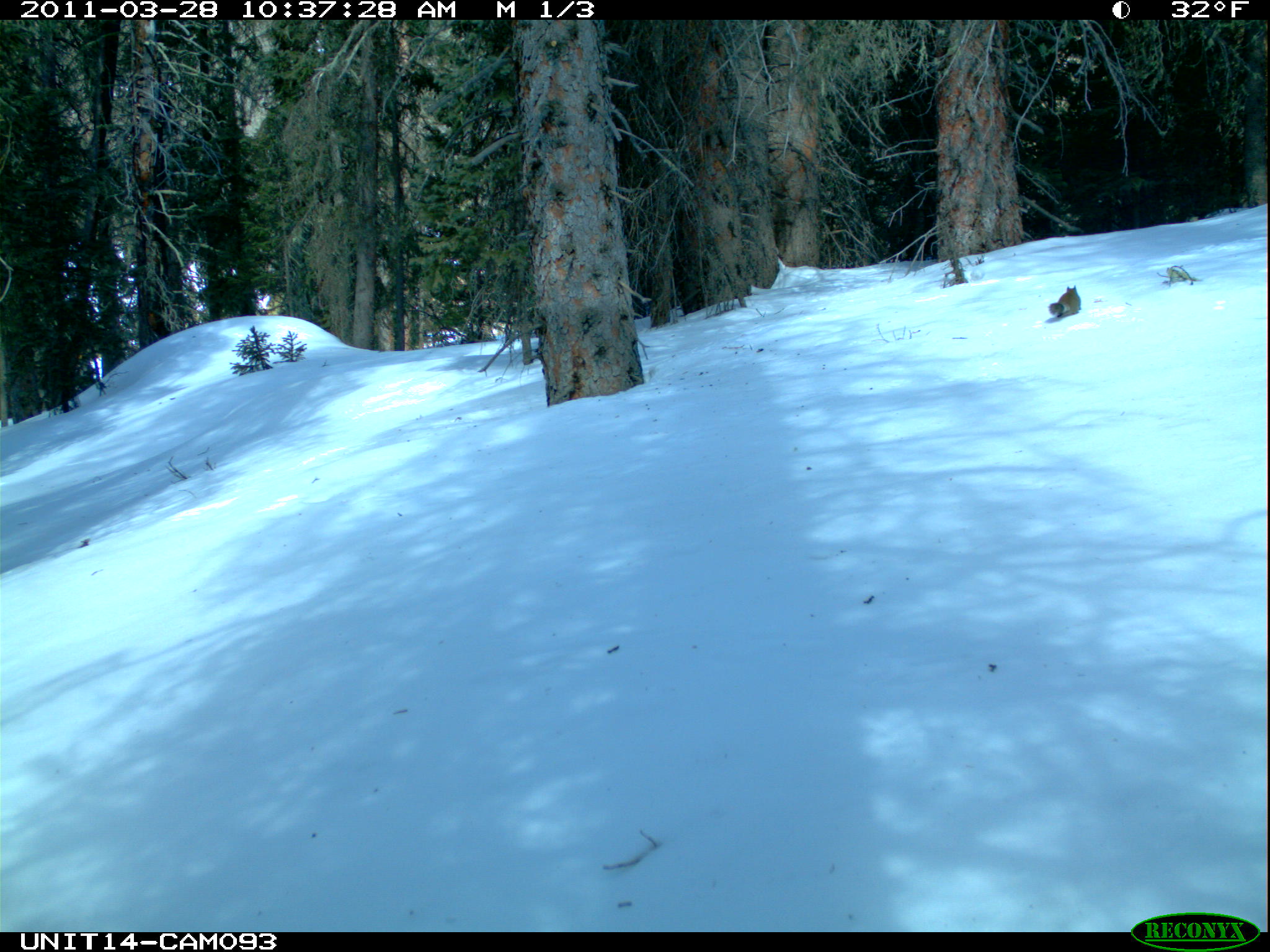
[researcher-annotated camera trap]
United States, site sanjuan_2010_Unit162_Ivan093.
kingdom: Animalia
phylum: Chordata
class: Mammalia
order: Rodentia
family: Sciuridae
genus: Tamiasciurus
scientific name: Tamiasciurus hudsonicus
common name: american red squirrel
Tamiasciurus hudsonicus (american red squirrel).